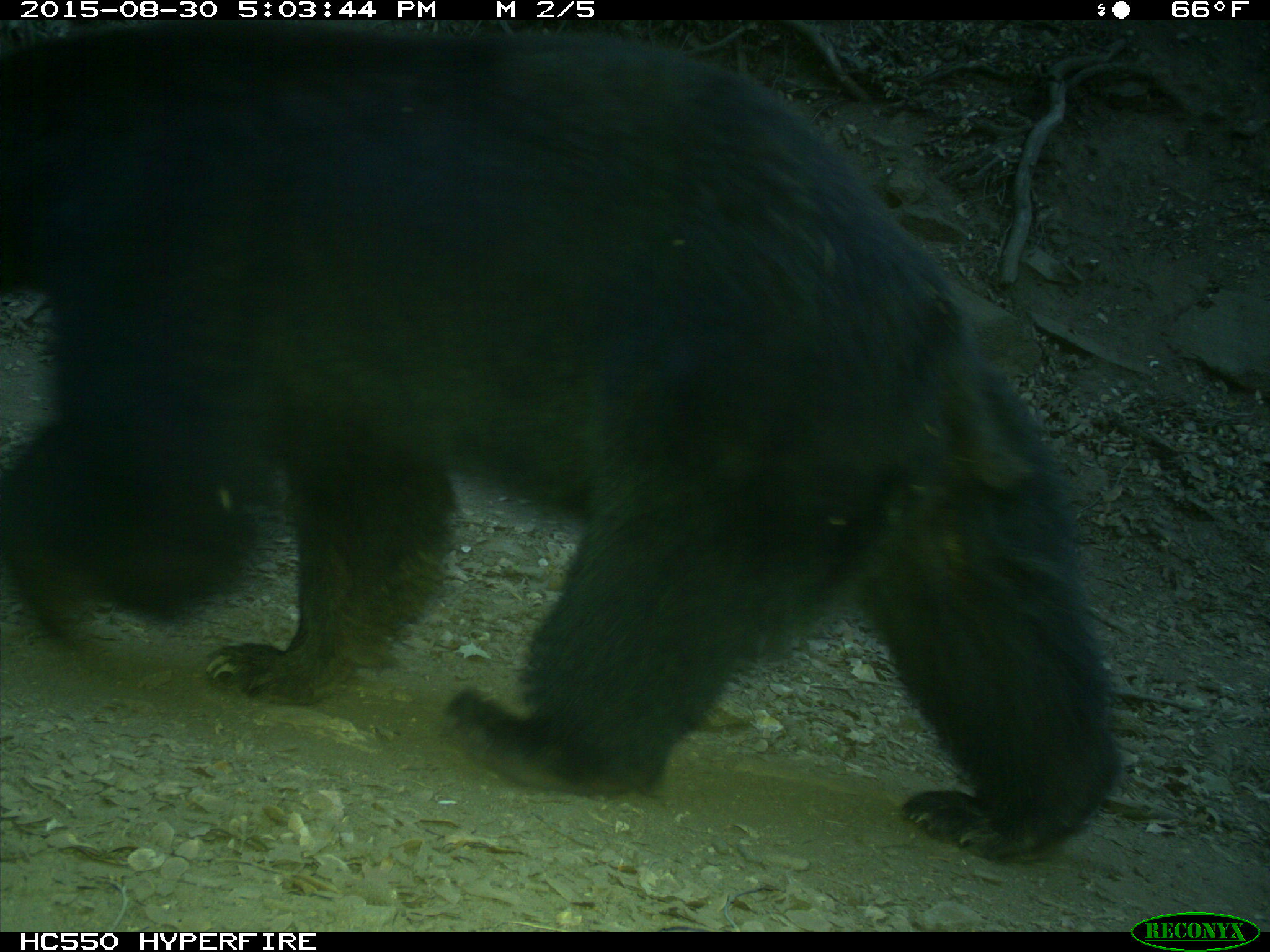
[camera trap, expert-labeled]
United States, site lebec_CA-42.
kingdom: Animalia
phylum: Chordata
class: Mammalia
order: Carnivora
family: Ursidae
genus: Ursus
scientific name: Ursus americanus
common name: american black bear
Ursus americanus (american black bear).